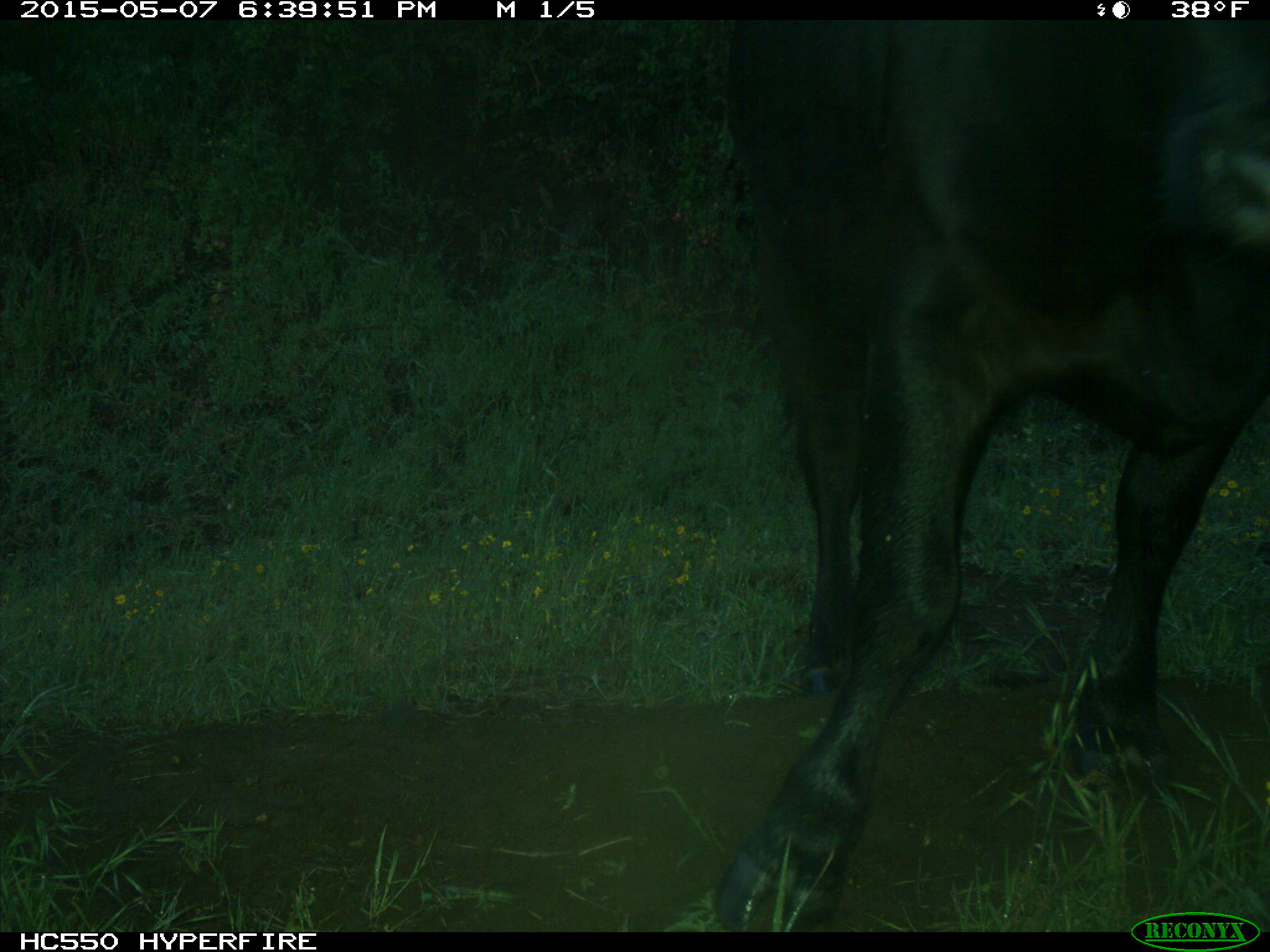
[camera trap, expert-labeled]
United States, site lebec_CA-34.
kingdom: Animalia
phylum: Chordata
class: Mammalia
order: Artiodactyla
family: Bovidae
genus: Bos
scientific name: Bos taurus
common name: domestic cow